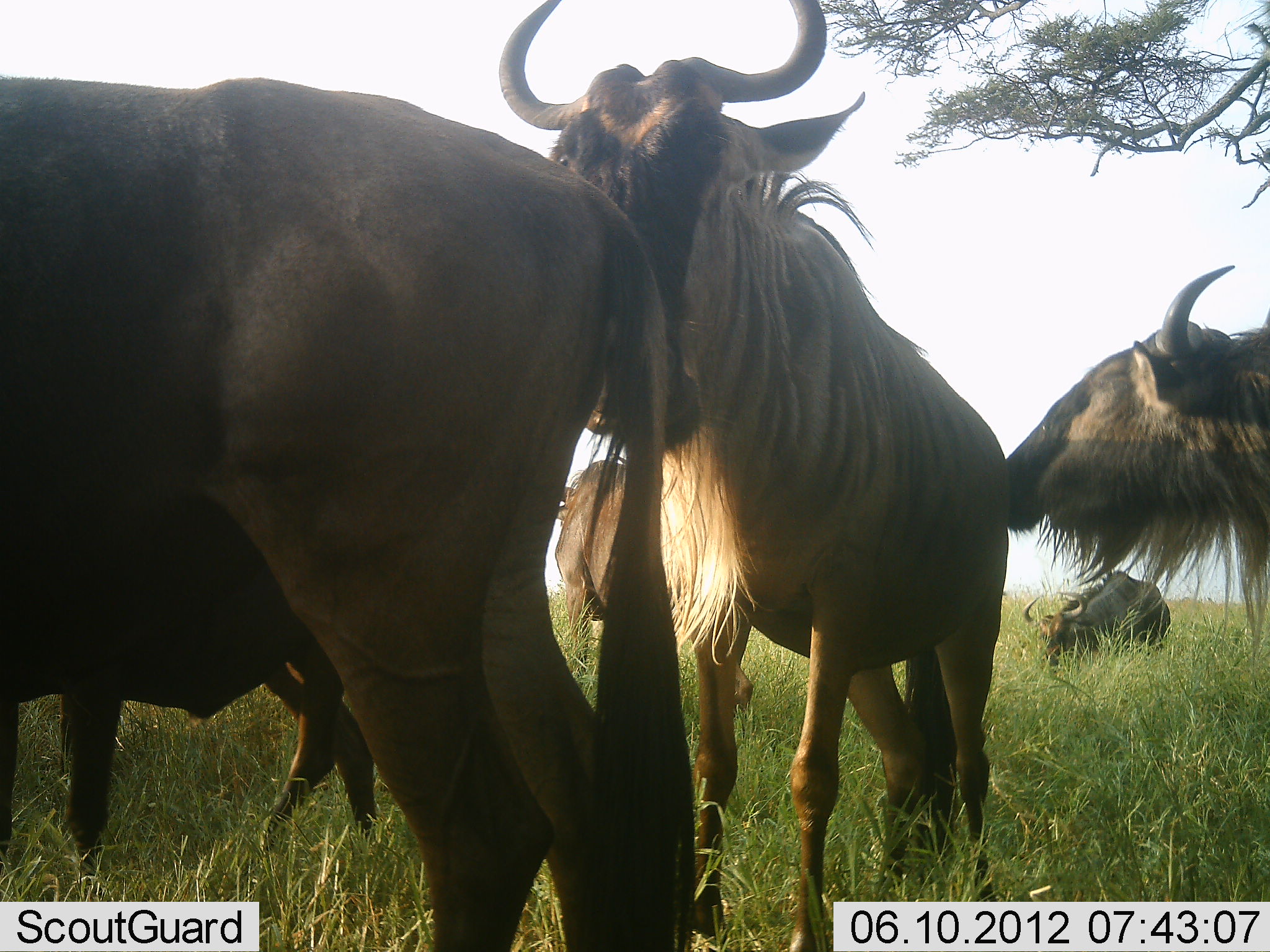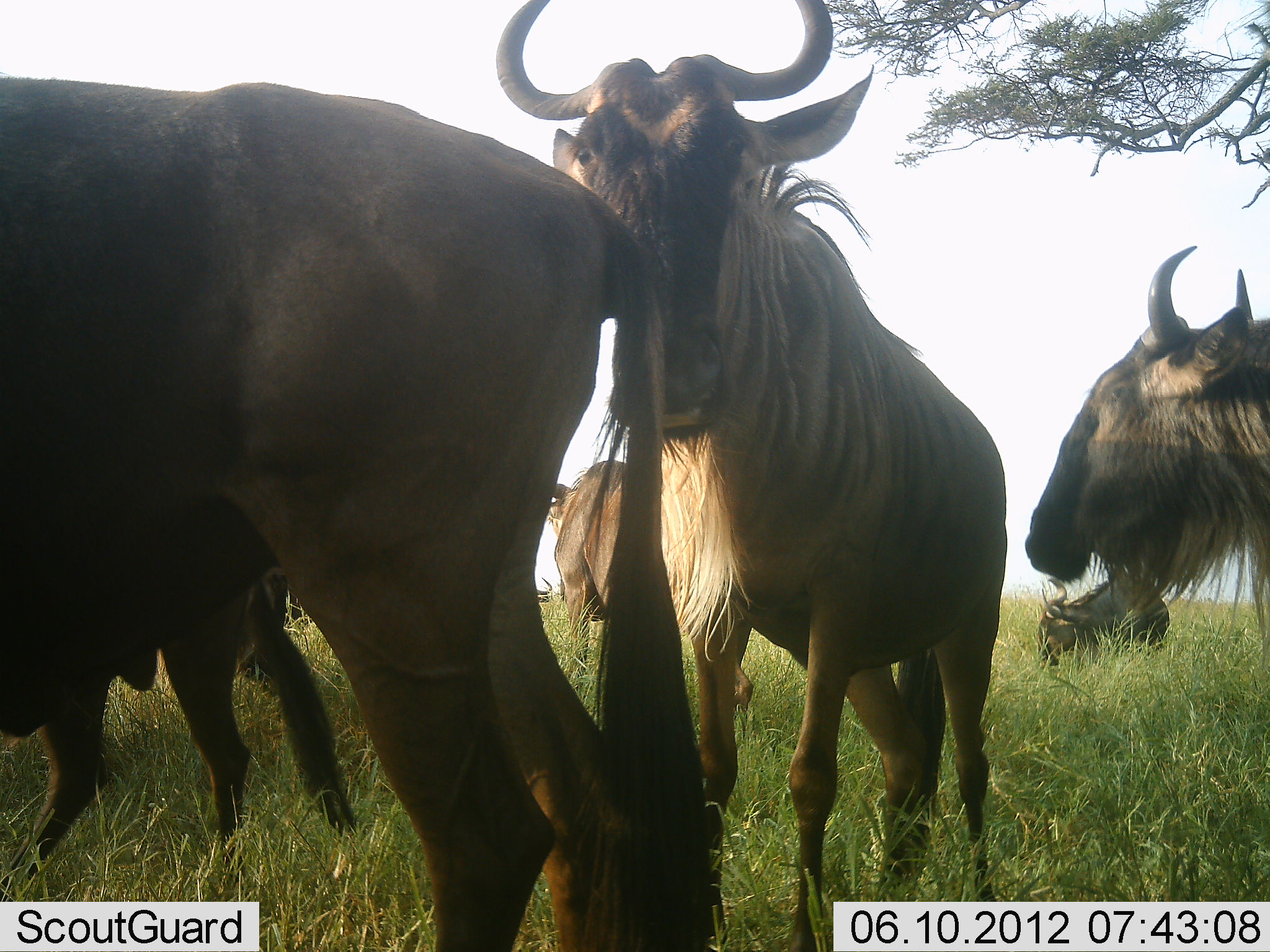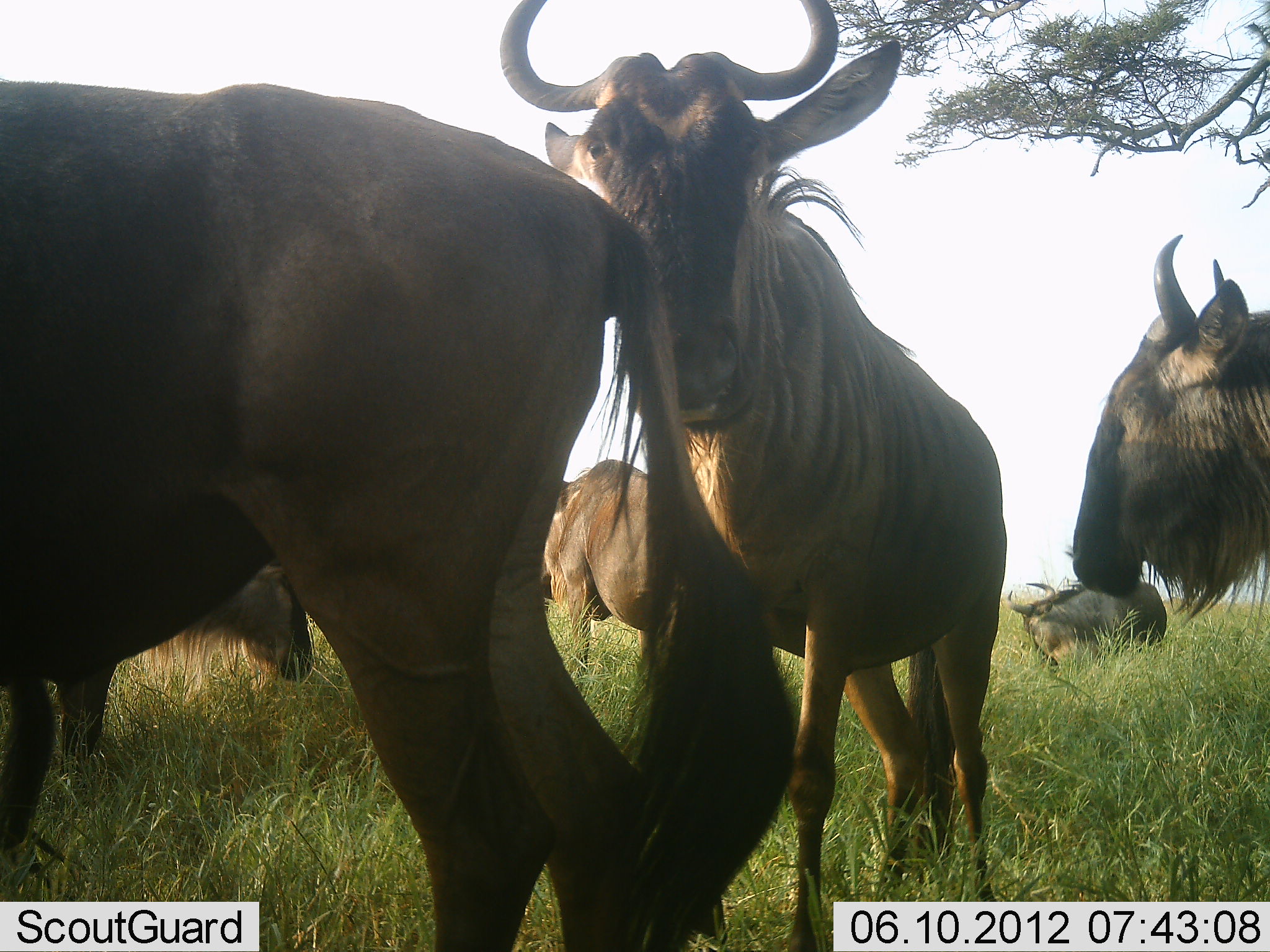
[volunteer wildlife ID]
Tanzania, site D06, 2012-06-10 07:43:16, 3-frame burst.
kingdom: Animalia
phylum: Chordata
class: Mammalia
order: Artiodactyla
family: Bovidae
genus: Connochaetes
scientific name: Connochaetes taurinus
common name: blue wildebeest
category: wildebeest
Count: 7.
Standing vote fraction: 90%.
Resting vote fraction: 30%.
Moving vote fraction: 20%.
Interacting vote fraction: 30%.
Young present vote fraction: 10%.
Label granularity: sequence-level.